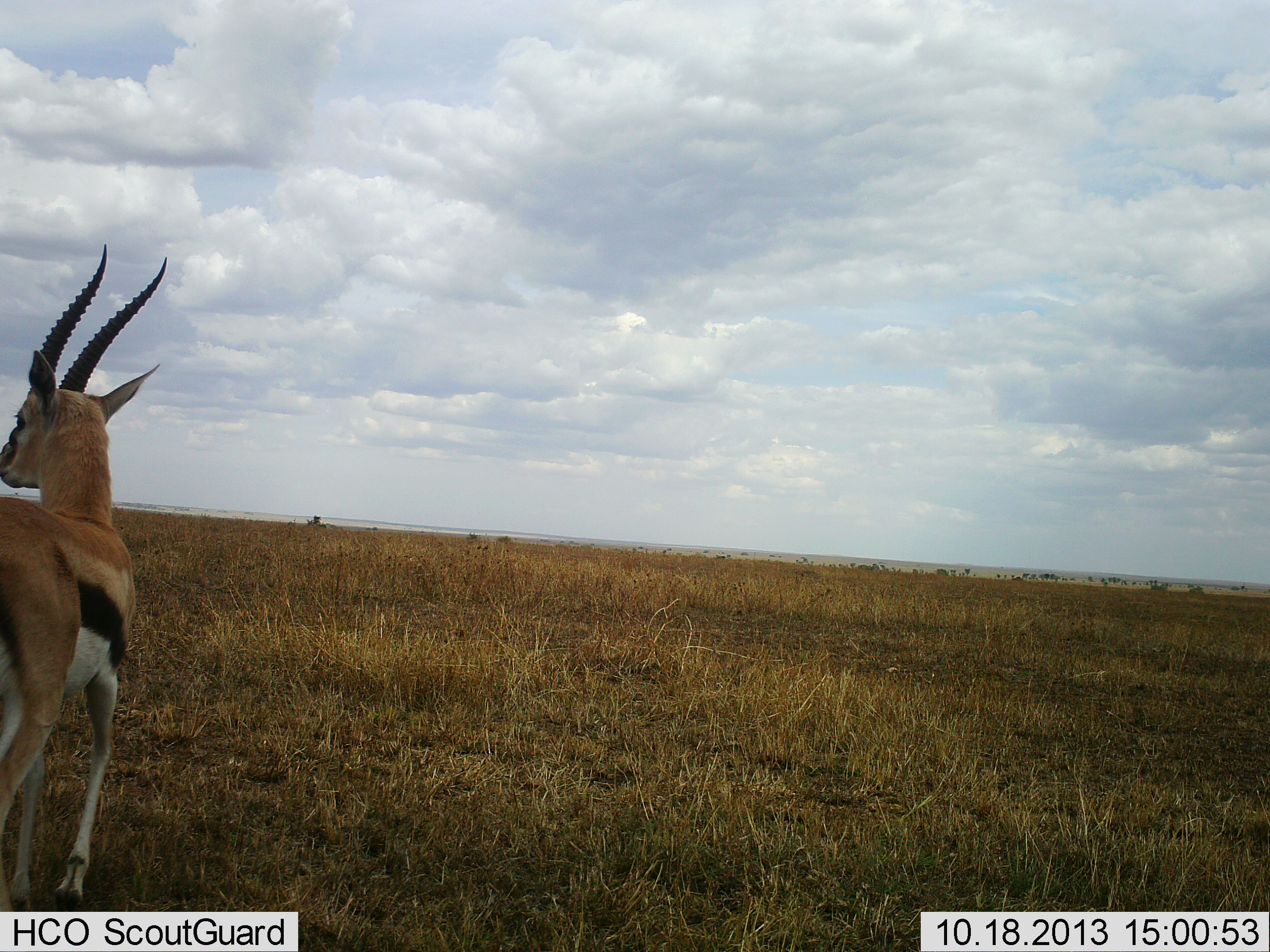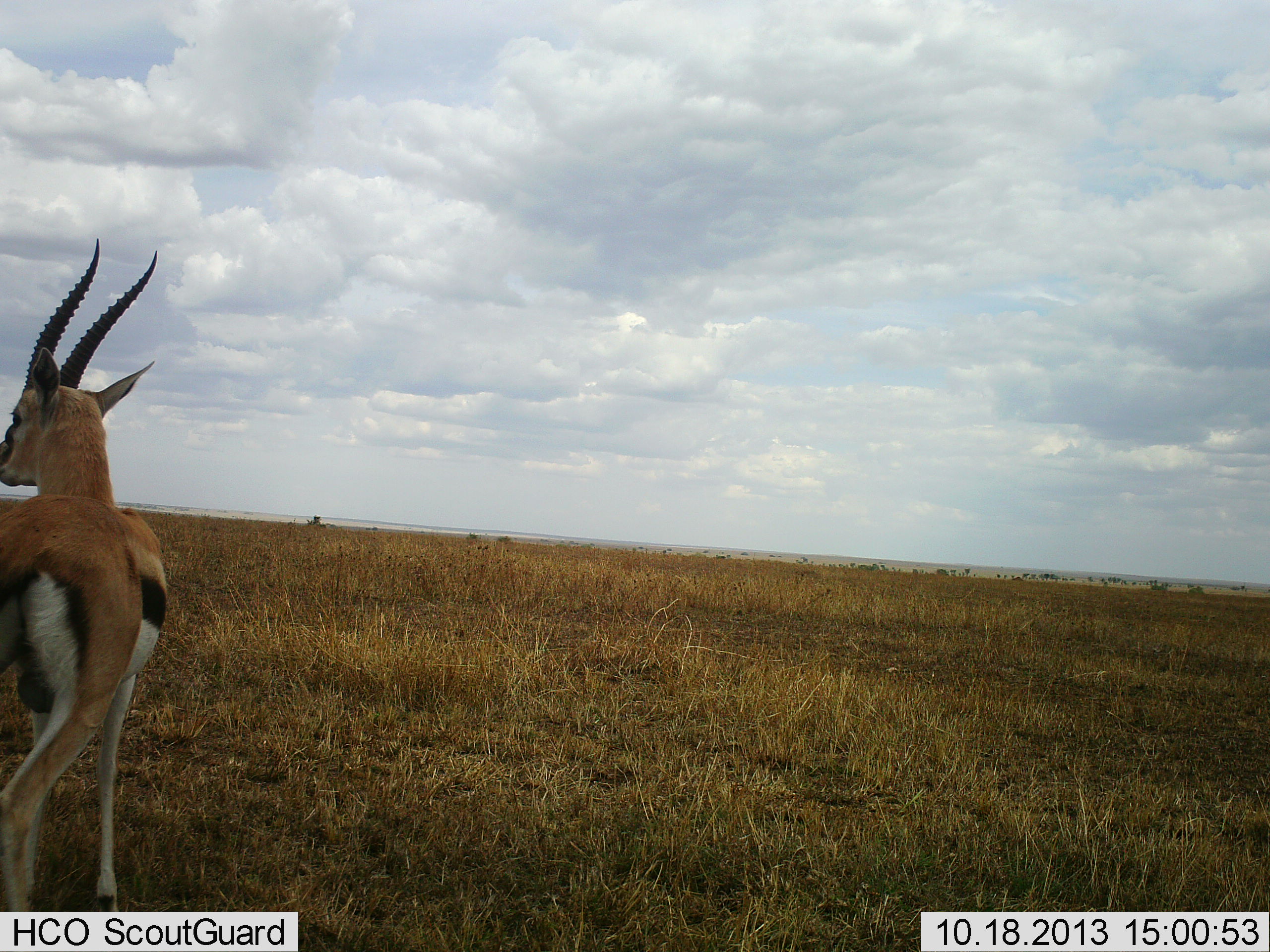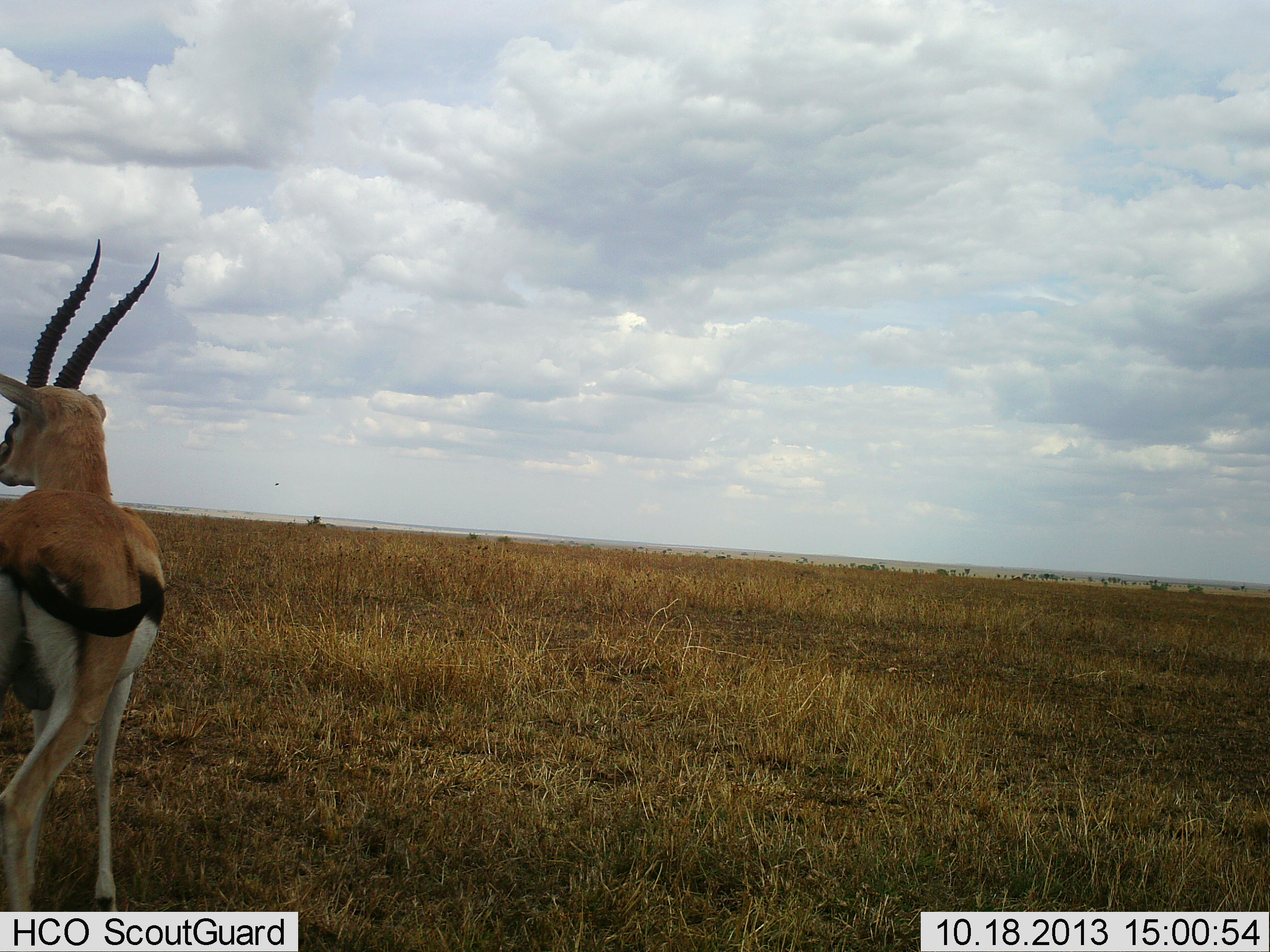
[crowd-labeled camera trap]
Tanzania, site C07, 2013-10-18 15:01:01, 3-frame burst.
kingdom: Animalia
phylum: Chordata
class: Mammalia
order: Artiodactyla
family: Bovidae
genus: Eudorcas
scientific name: Eudorcas thomsonii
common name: thomson's gazelle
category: gazellethomsons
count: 1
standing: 100%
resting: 0%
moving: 0%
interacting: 0%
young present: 0%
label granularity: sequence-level